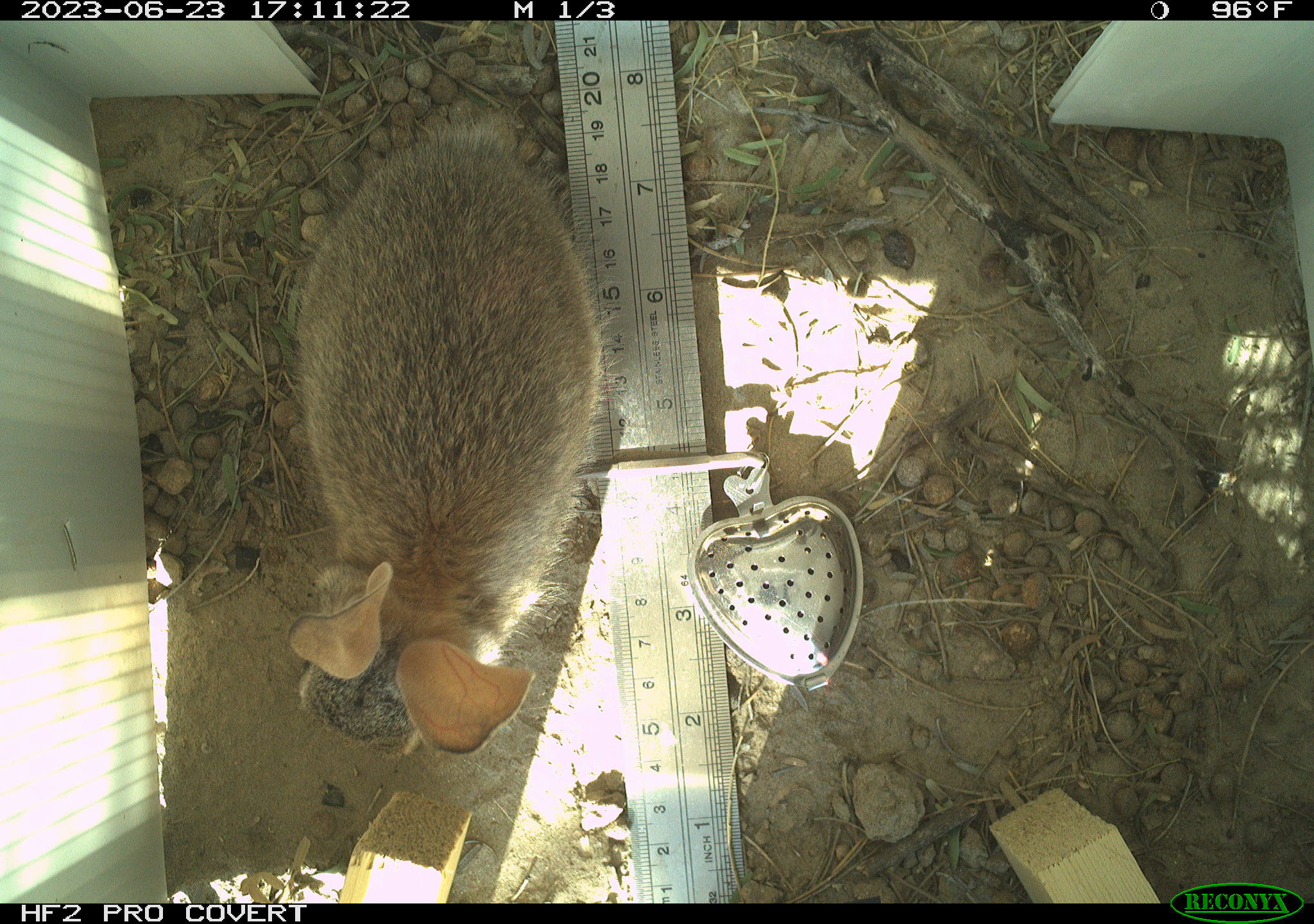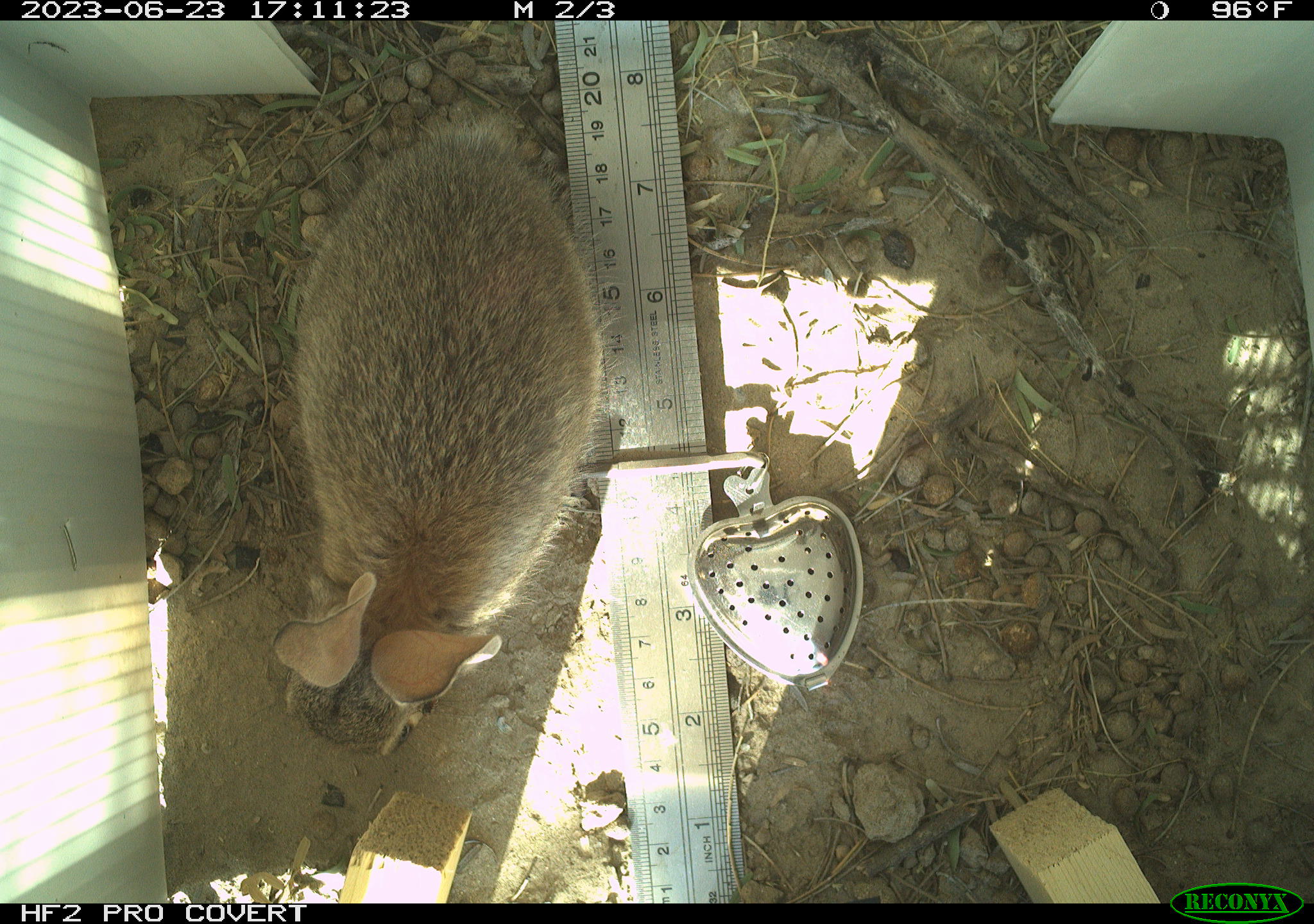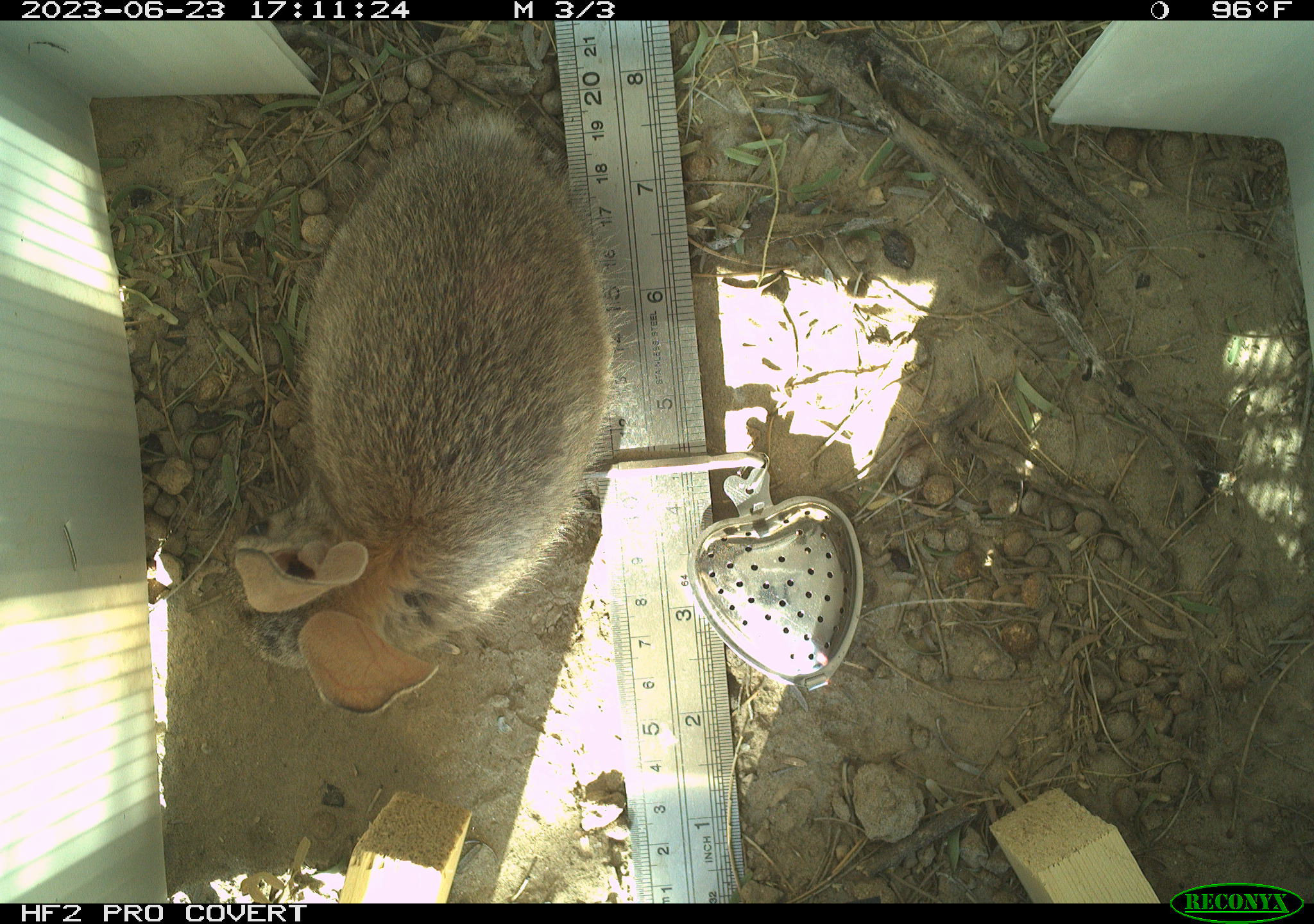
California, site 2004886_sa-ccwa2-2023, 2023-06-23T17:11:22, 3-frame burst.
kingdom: Animalia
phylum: Chordata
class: Mammalia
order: Lagomorpha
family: Leporidae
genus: Sylvilagus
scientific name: Sylvilagus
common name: cottontail rabbits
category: sylvilagus species